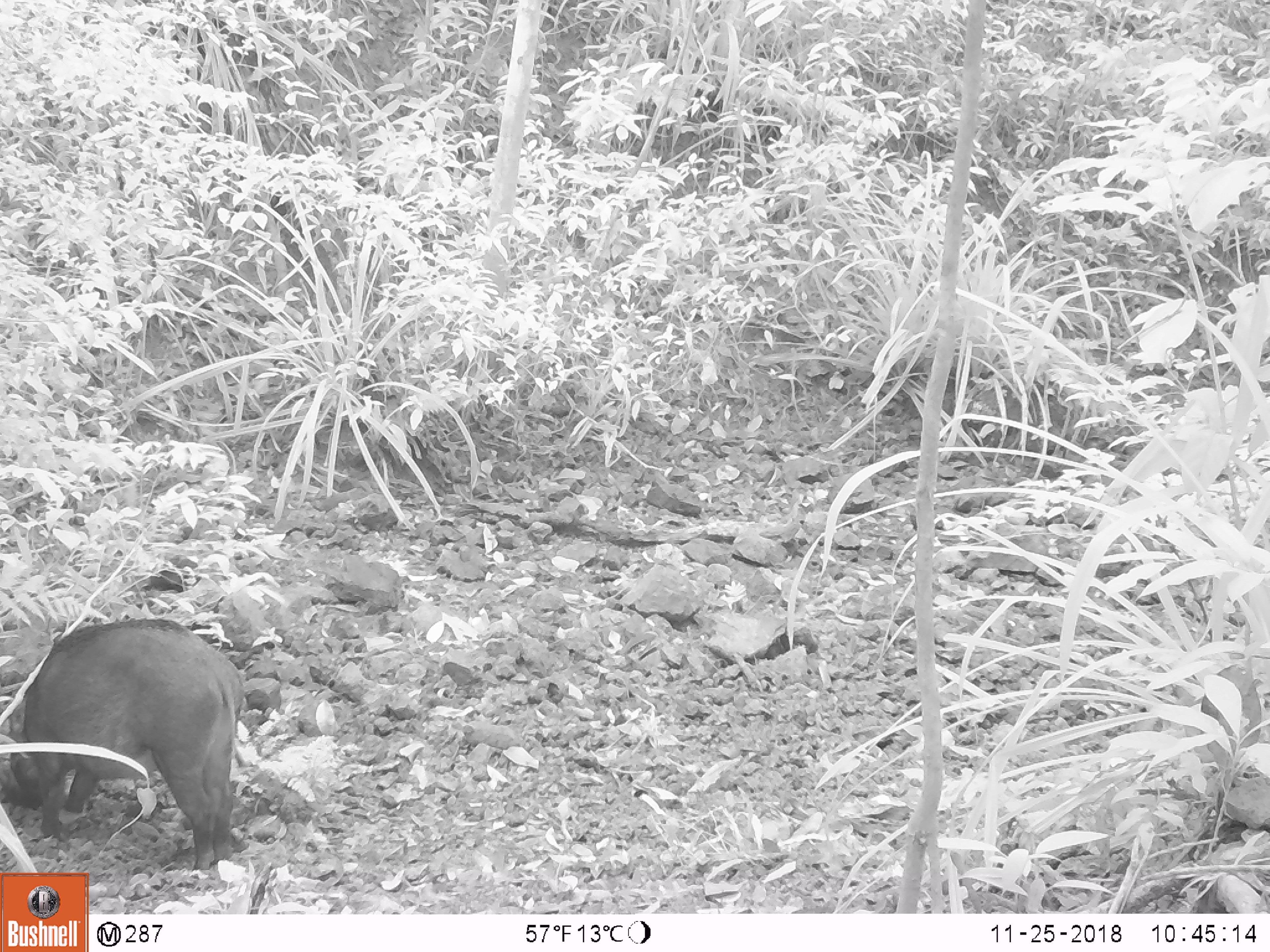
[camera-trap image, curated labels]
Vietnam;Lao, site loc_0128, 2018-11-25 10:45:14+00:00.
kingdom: Animalia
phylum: Chordata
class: Mammalia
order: Artiodactyla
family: Suidae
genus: Sus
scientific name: Sus scrofa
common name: eurasian wild pig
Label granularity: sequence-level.